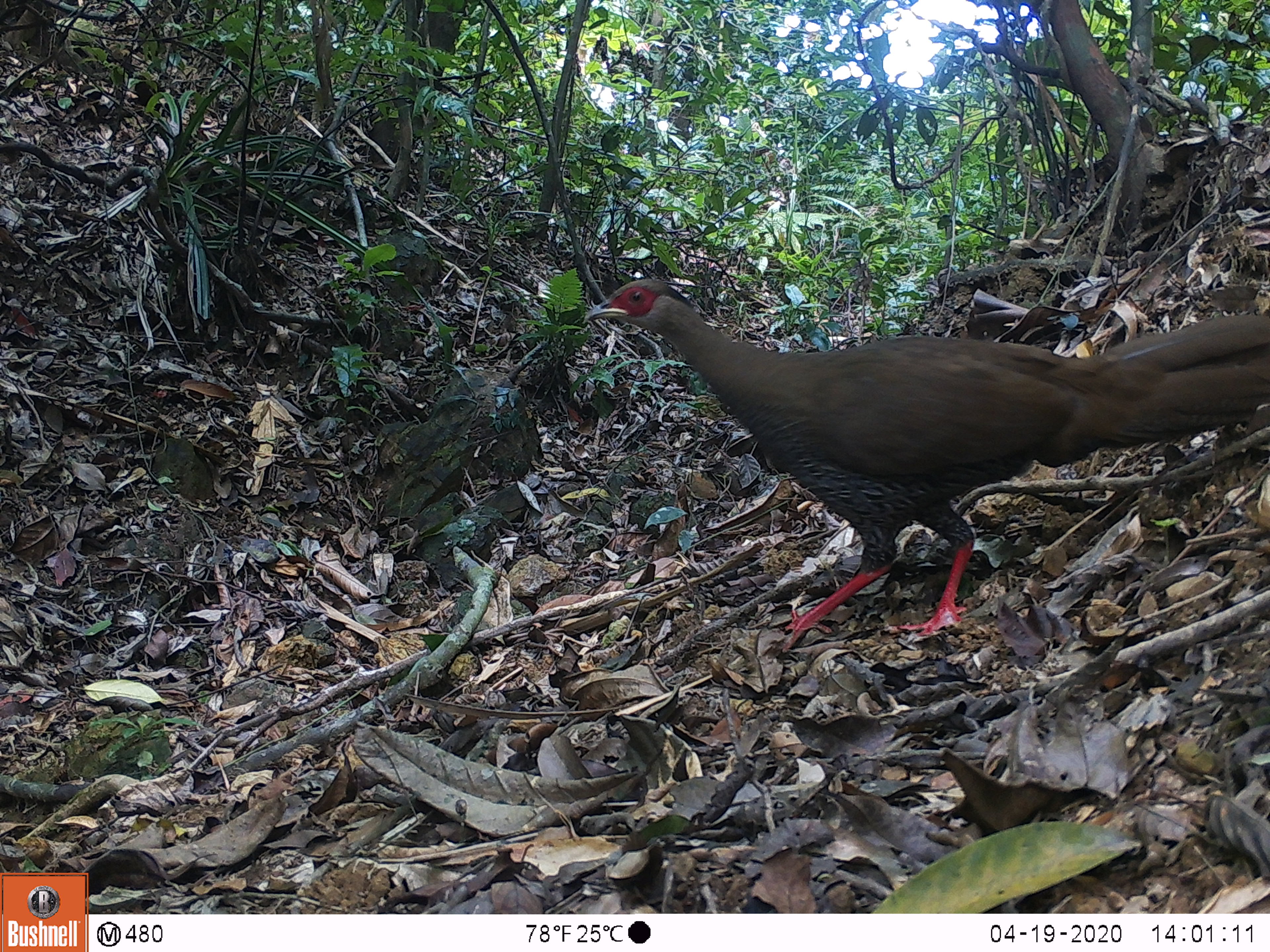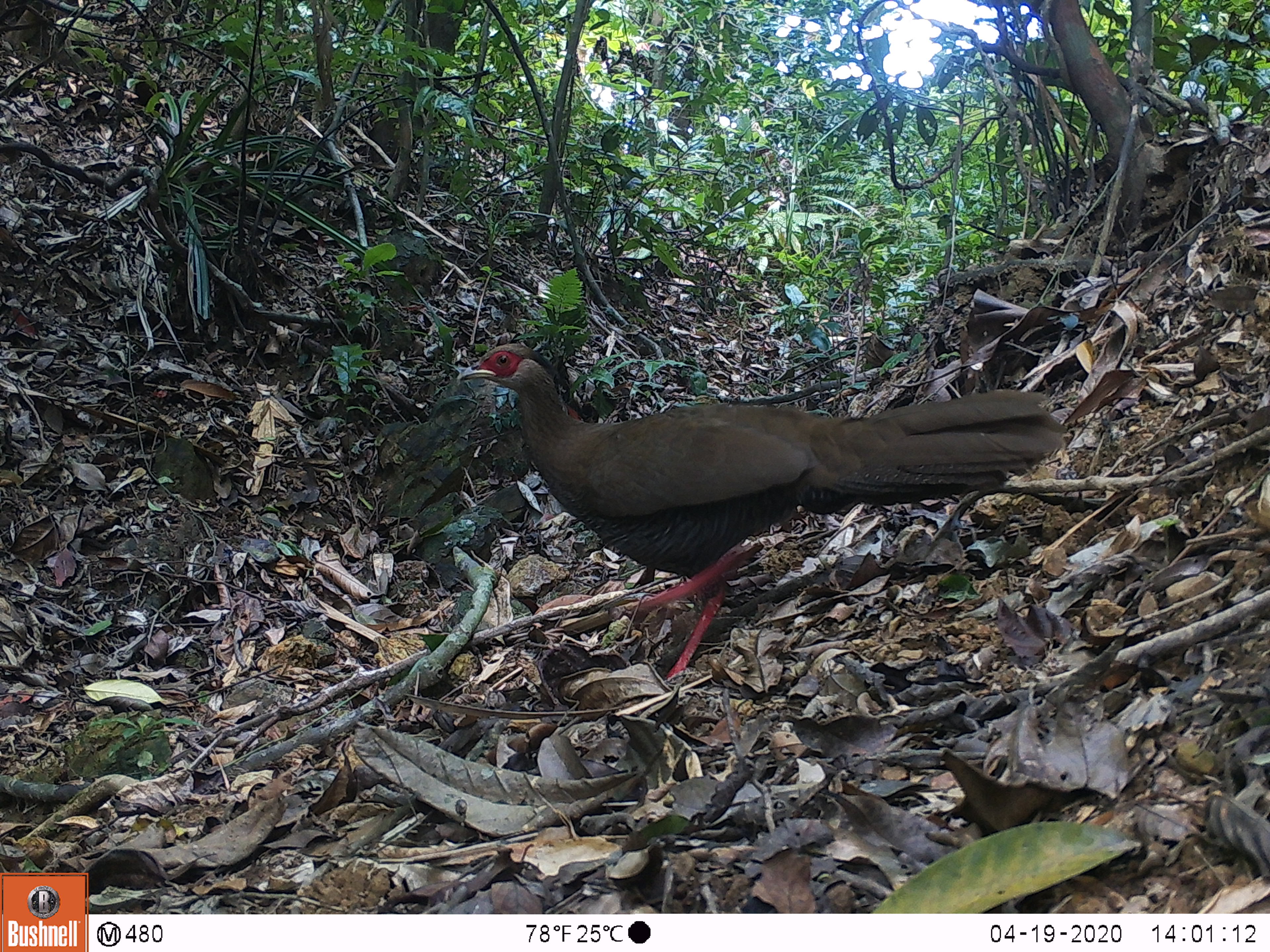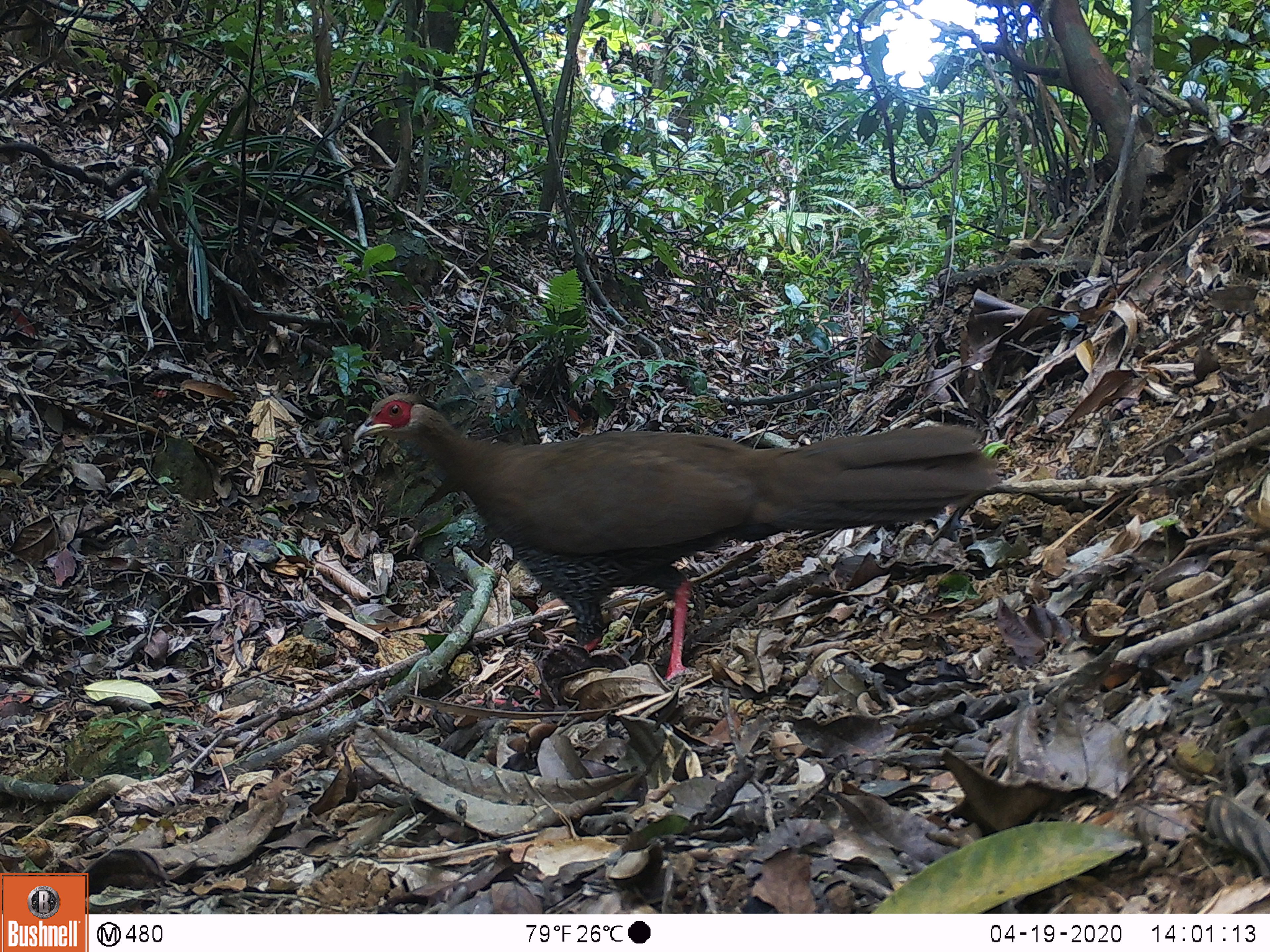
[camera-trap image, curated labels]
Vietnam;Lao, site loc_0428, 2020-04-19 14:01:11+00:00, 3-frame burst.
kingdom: Animalia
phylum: Chordata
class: Aves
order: Galliformes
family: Phasianidae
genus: Lophura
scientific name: Lophura nycthemera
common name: silver pheasant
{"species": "silver pheasant (Lophura nycthemera)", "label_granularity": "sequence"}